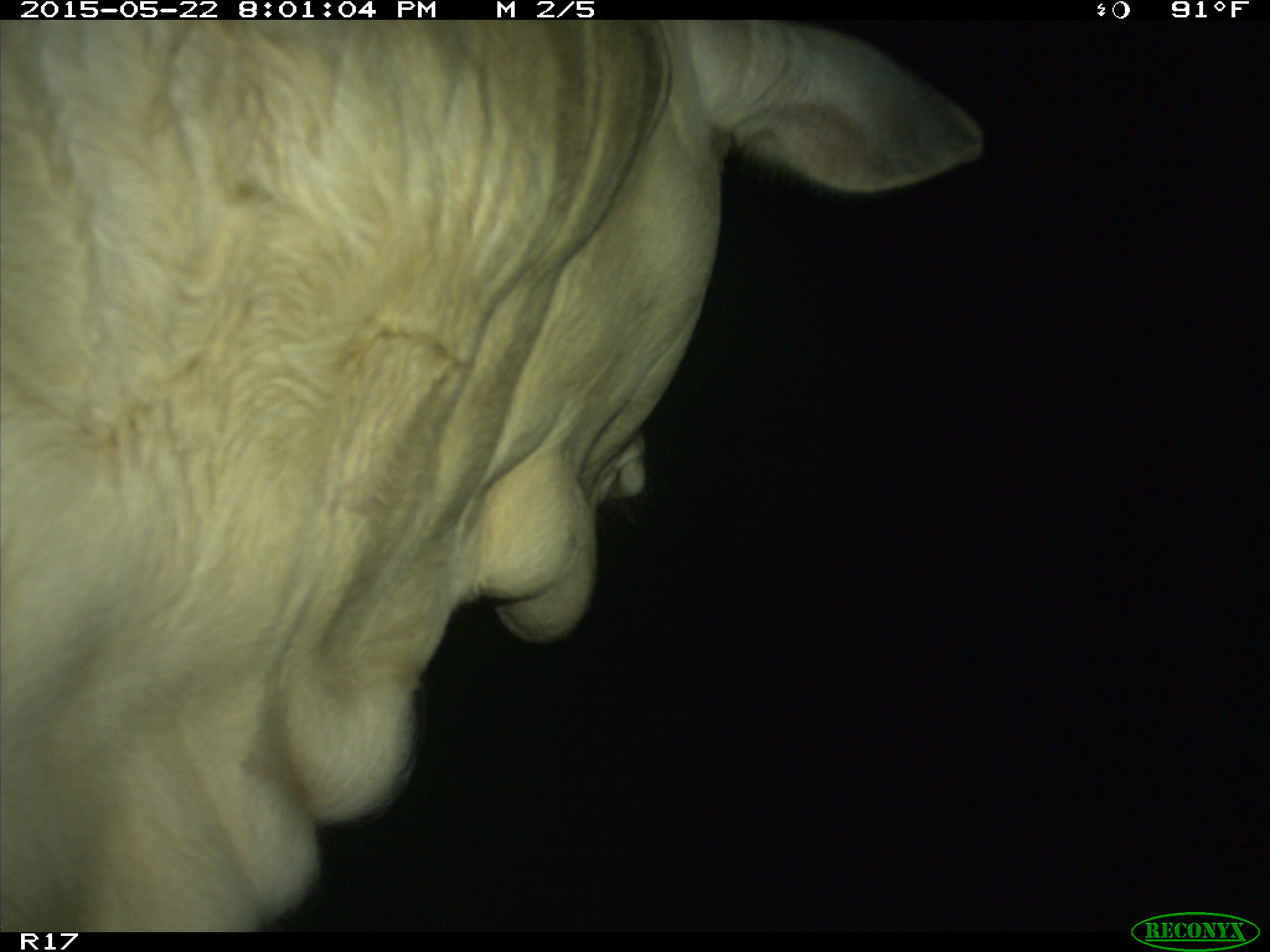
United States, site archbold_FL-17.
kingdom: Animalia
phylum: Chordata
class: Mammalia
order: Artiodactyla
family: Bovidae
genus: Bos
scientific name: Bos taurus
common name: domestic cow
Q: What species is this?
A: Bos taurus (domestic cow).